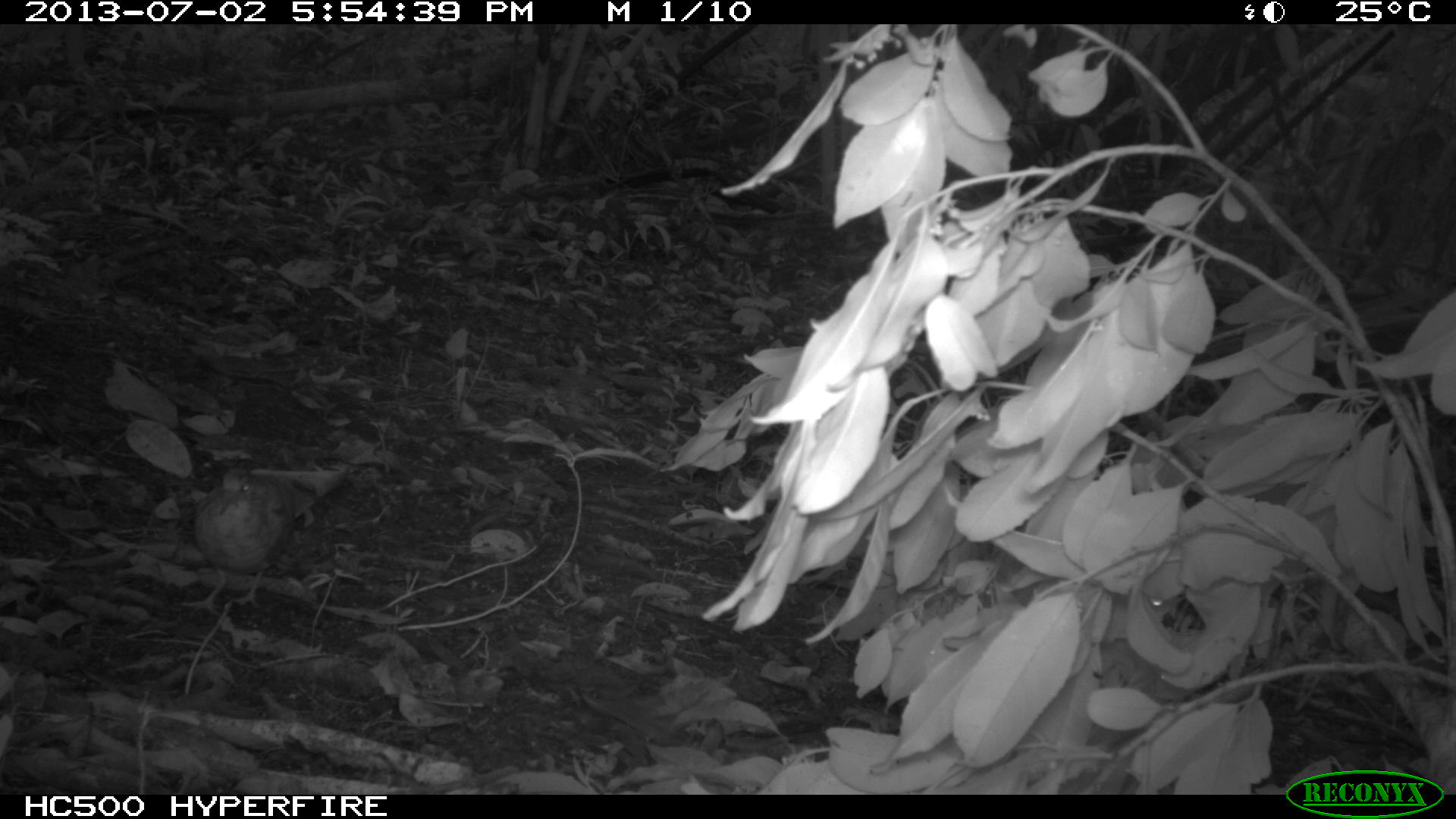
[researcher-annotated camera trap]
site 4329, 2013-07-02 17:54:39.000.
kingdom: Animalia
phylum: Chordata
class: Aves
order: Columbiformes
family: Columbidae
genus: Geotrygon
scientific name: Geotrygon montana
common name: ruddy quail-dove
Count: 1.